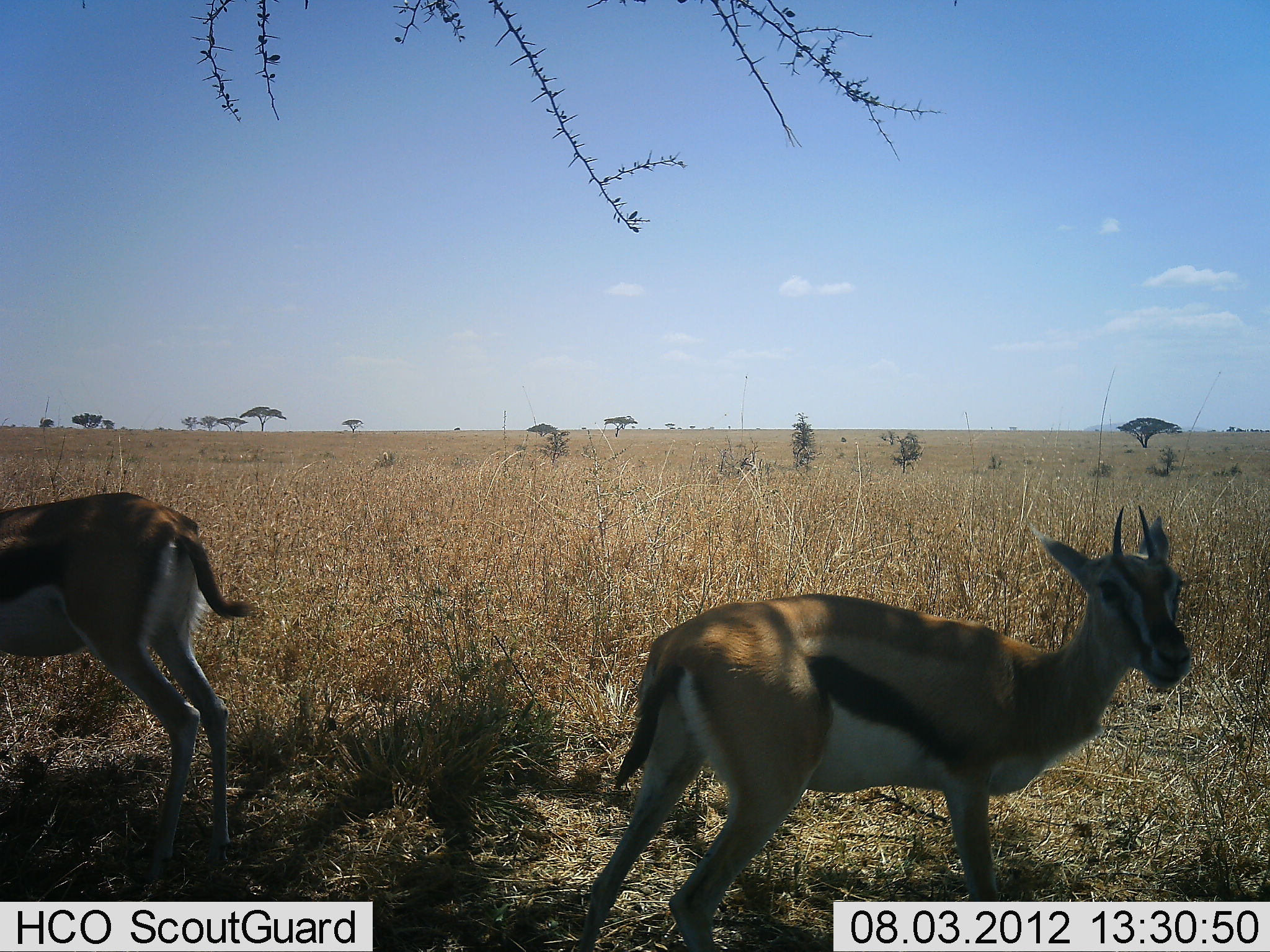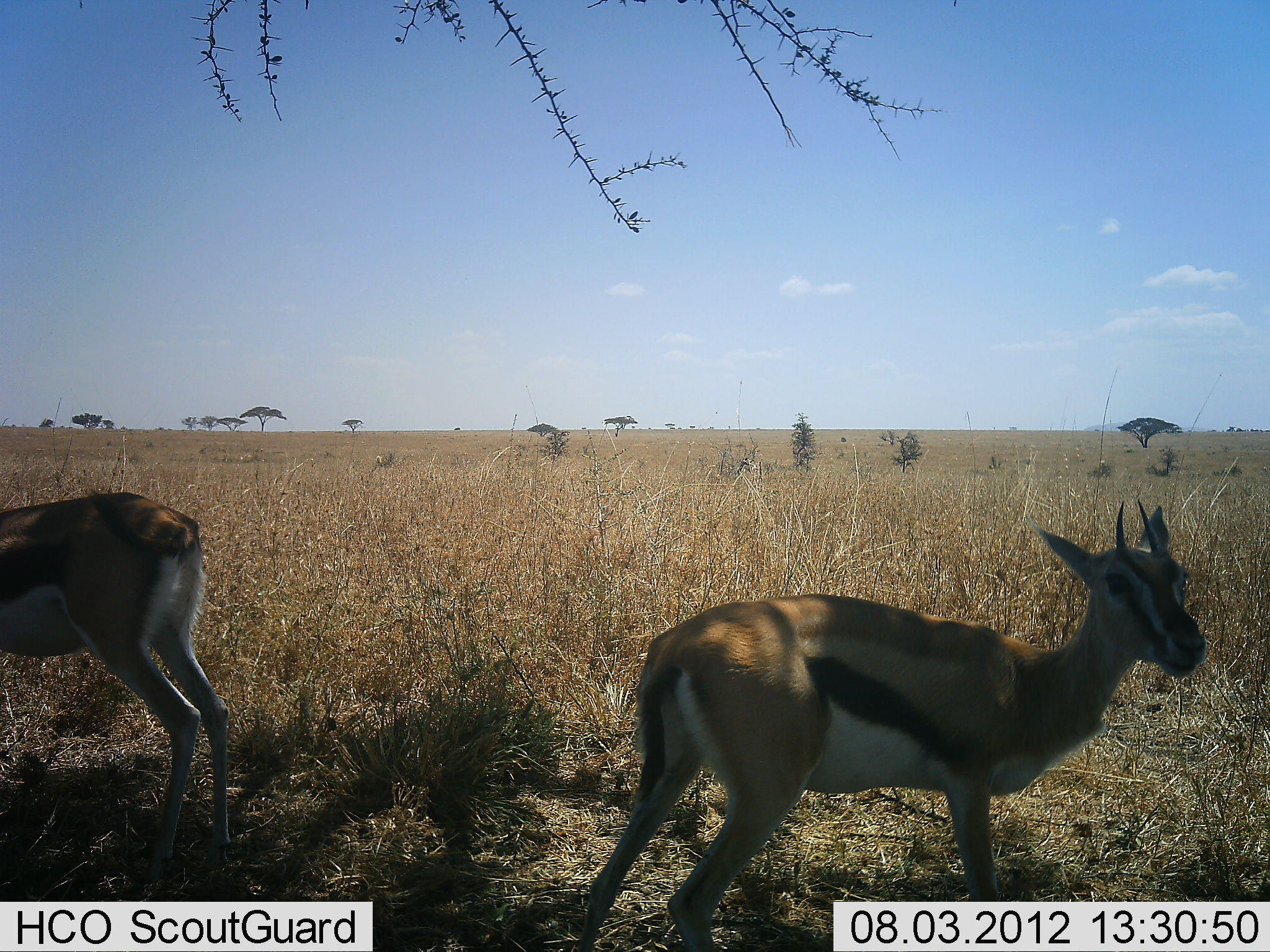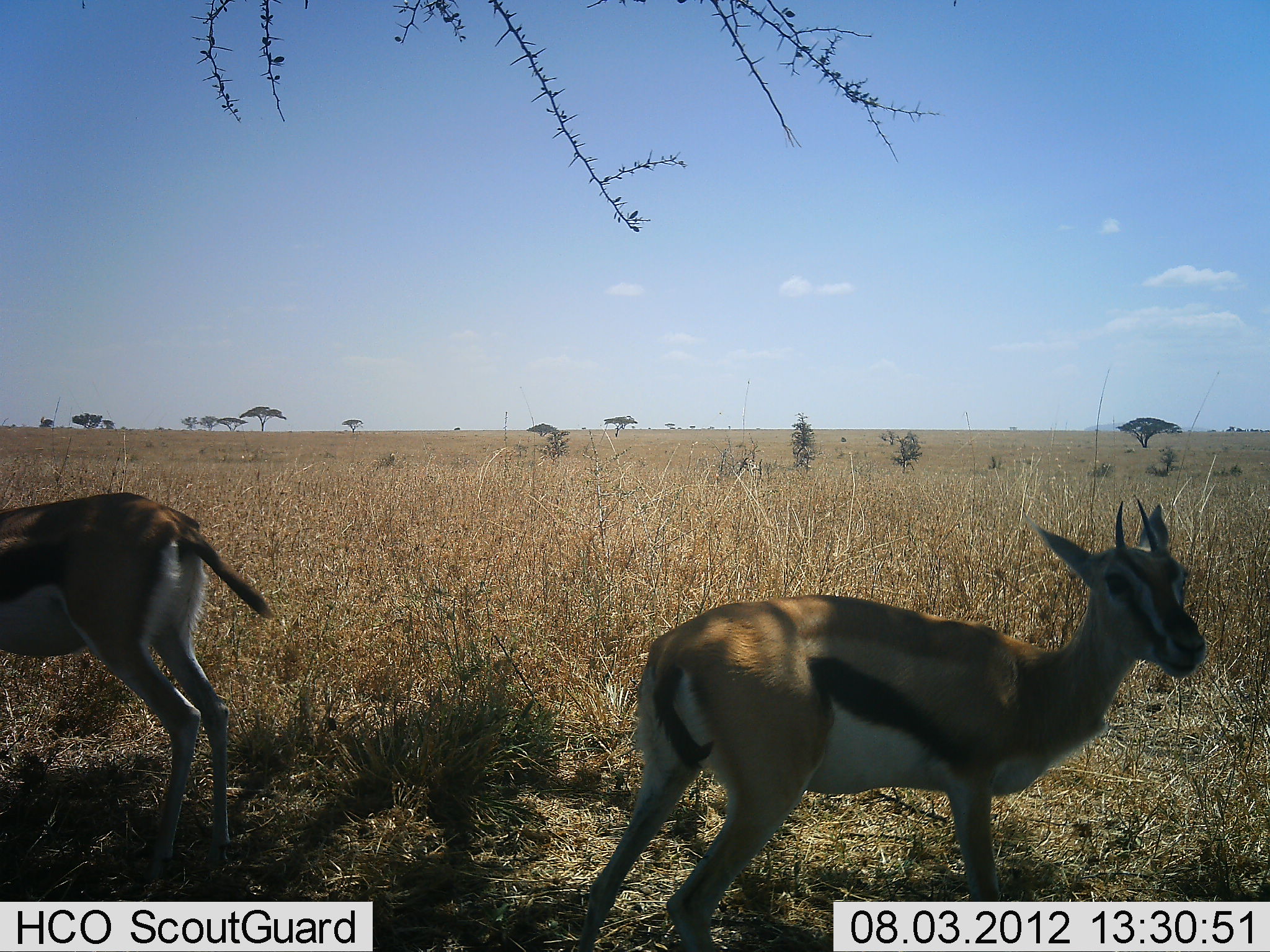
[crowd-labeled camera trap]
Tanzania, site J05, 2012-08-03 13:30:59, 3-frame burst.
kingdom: Animalia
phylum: Chordata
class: Mammalia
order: Artiodactyla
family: Bovidae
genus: Eudorcas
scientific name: Eudorcas thomsonii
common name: thomson's gazelle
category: gazellethomsons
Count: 2.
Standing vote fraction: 100%.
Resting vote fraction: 0%.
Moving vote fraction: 20%.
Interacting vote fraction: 0%.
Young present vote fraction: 0%.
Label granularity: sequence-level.